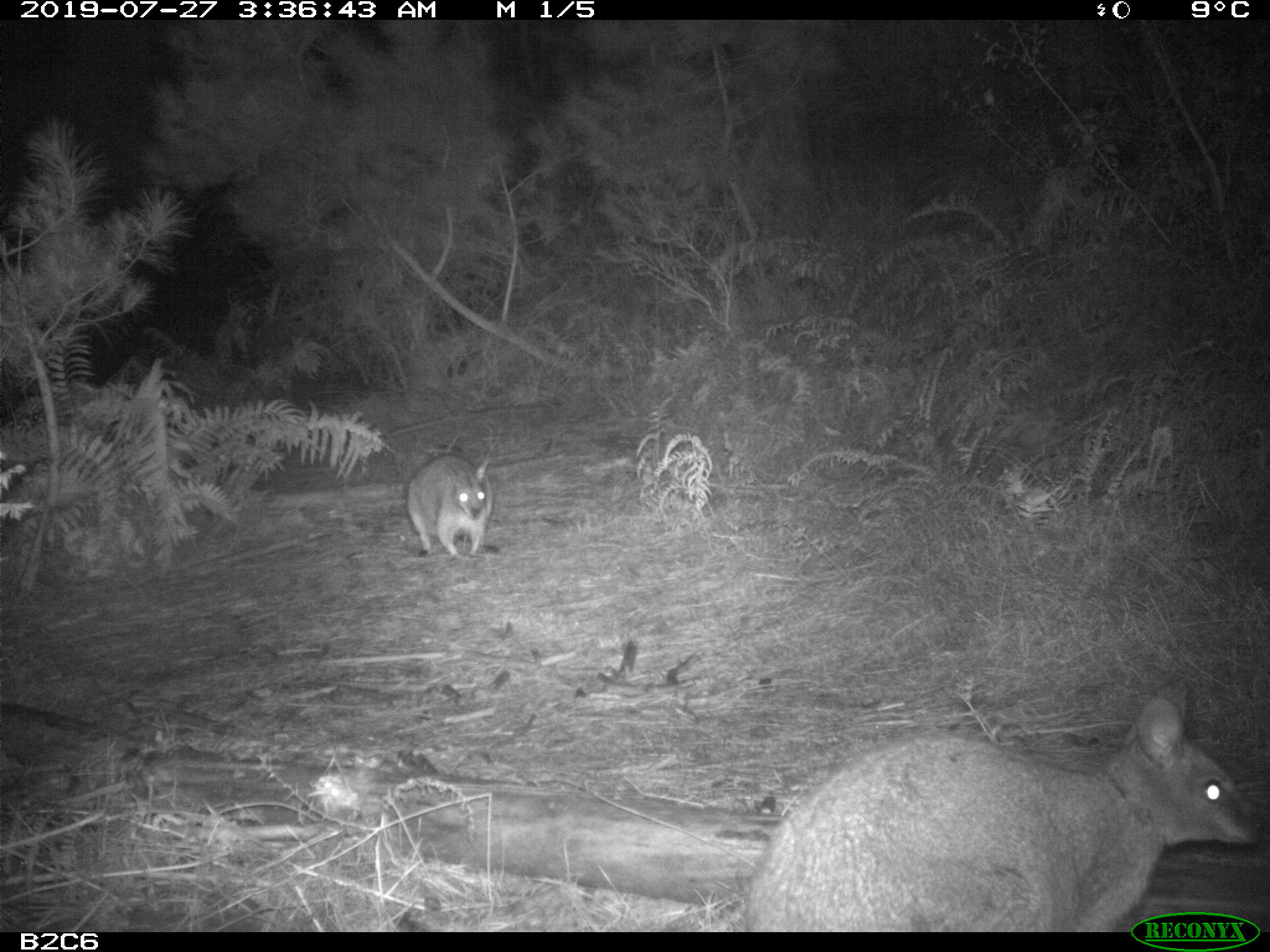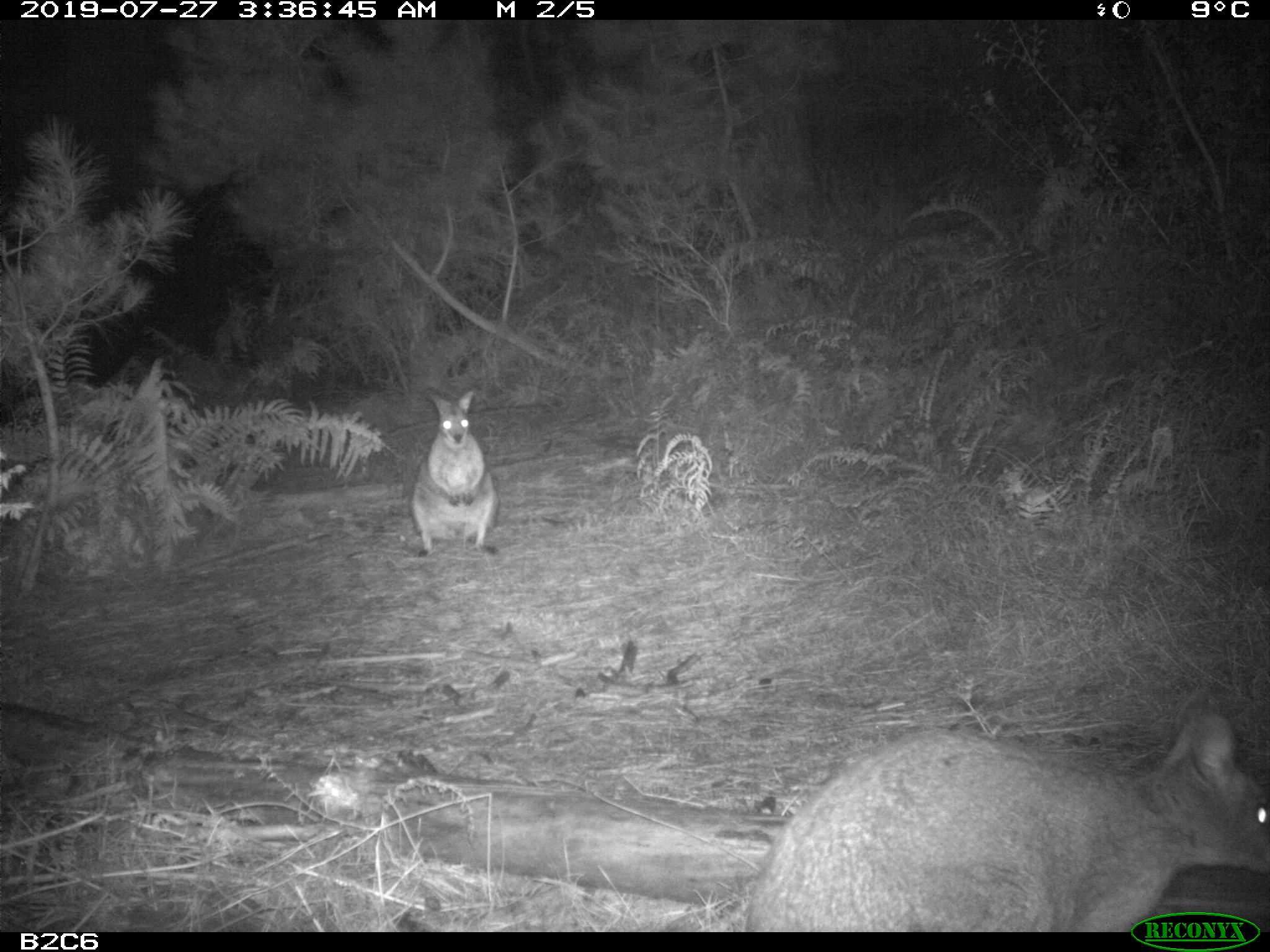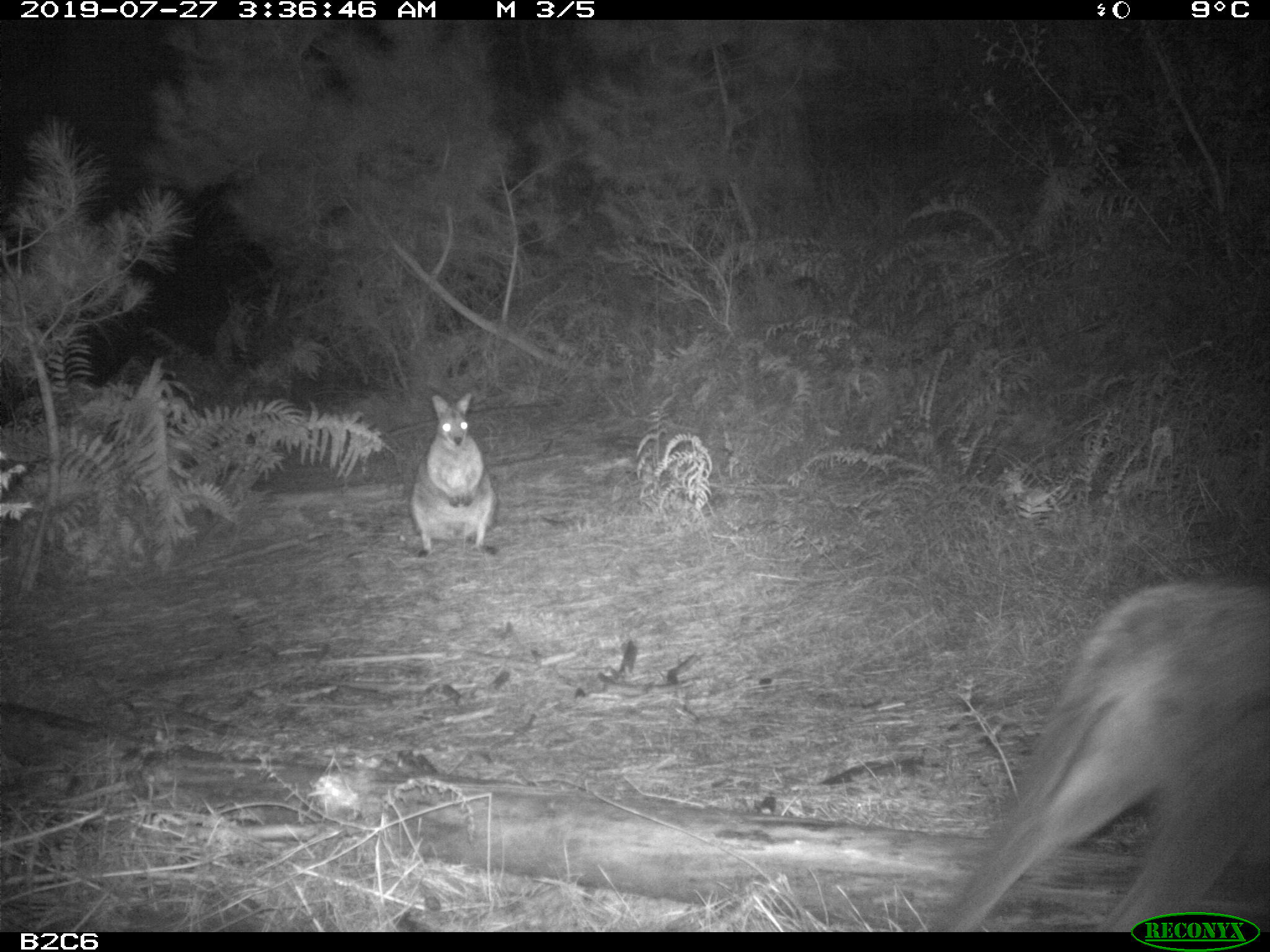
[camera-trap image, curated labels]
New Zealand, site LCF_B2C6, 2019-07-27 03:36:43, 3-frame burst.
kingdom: Animalia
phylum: Chordata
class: Mammalia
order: Diprotodontia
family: Macropodidae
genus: Notamacropus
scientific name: Notamacropus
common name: wallaby